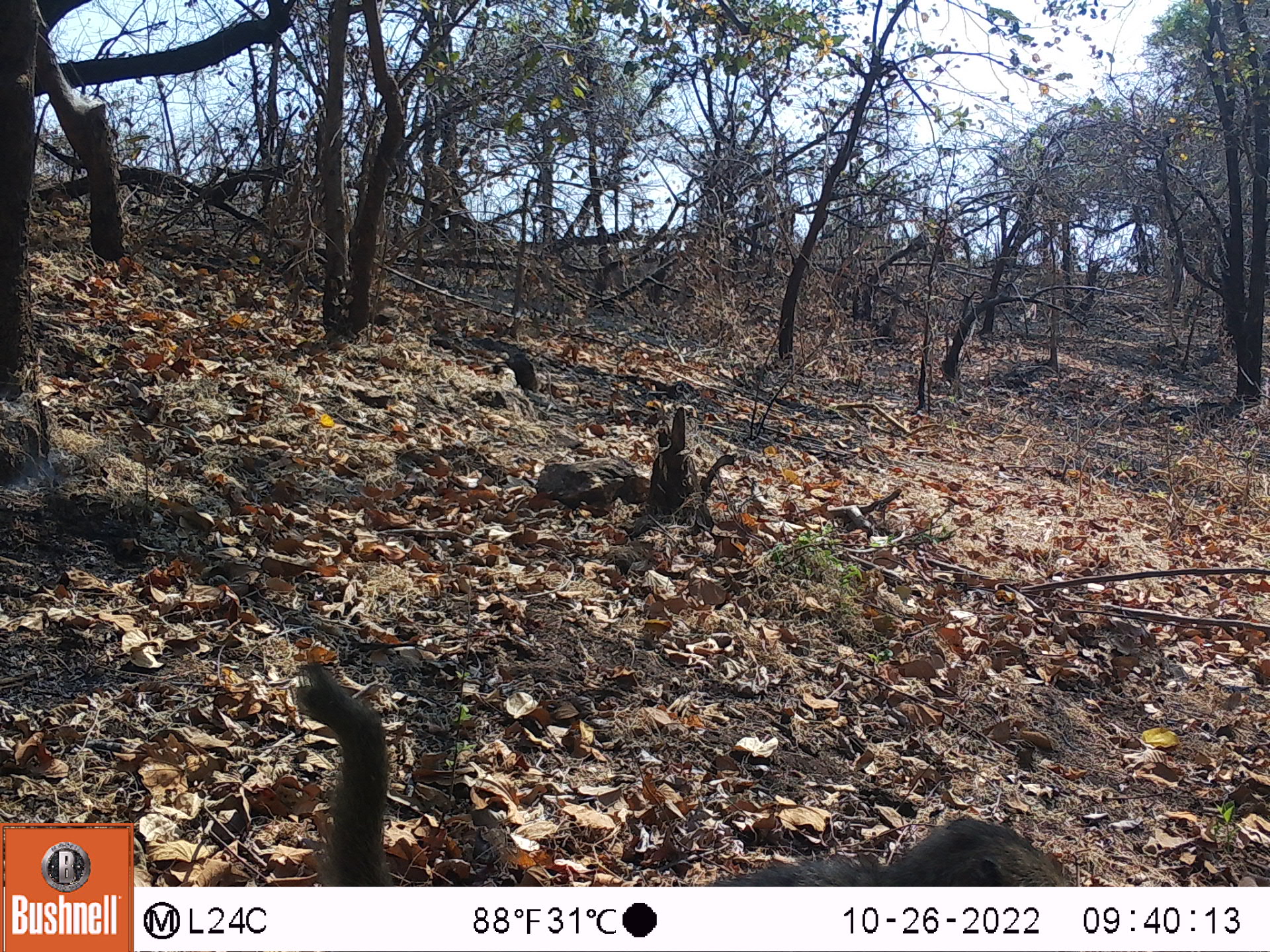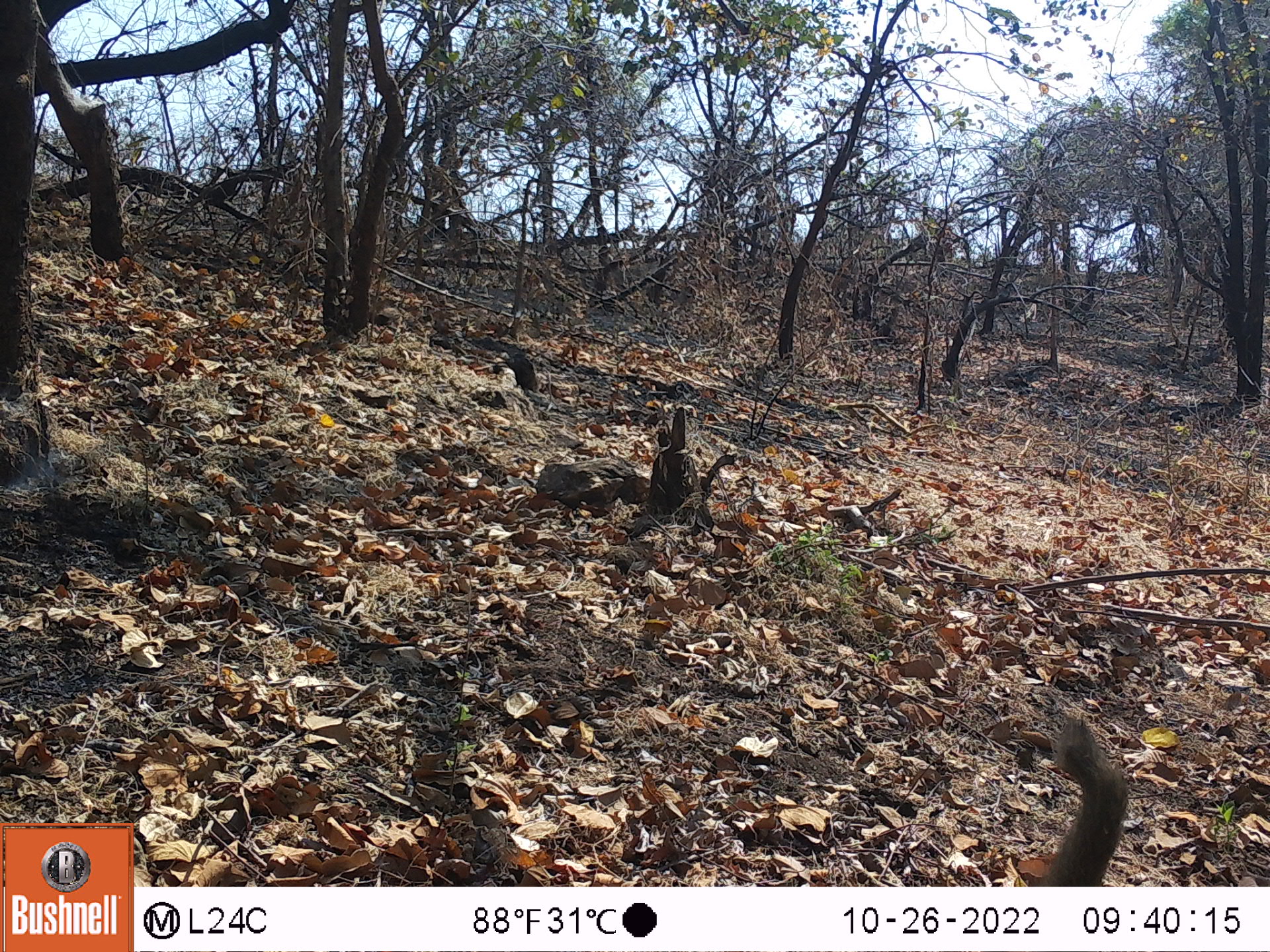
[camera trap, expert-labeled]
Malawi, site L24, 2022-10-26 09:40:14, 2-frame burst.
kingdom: Animalia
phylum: Chordata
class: Mammalia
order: Primates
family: Cercopithecidae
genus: Papio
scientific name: Papio cynocephalus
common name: yellow baboon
Yellow baboon (Papio cynocephalus), count 1.